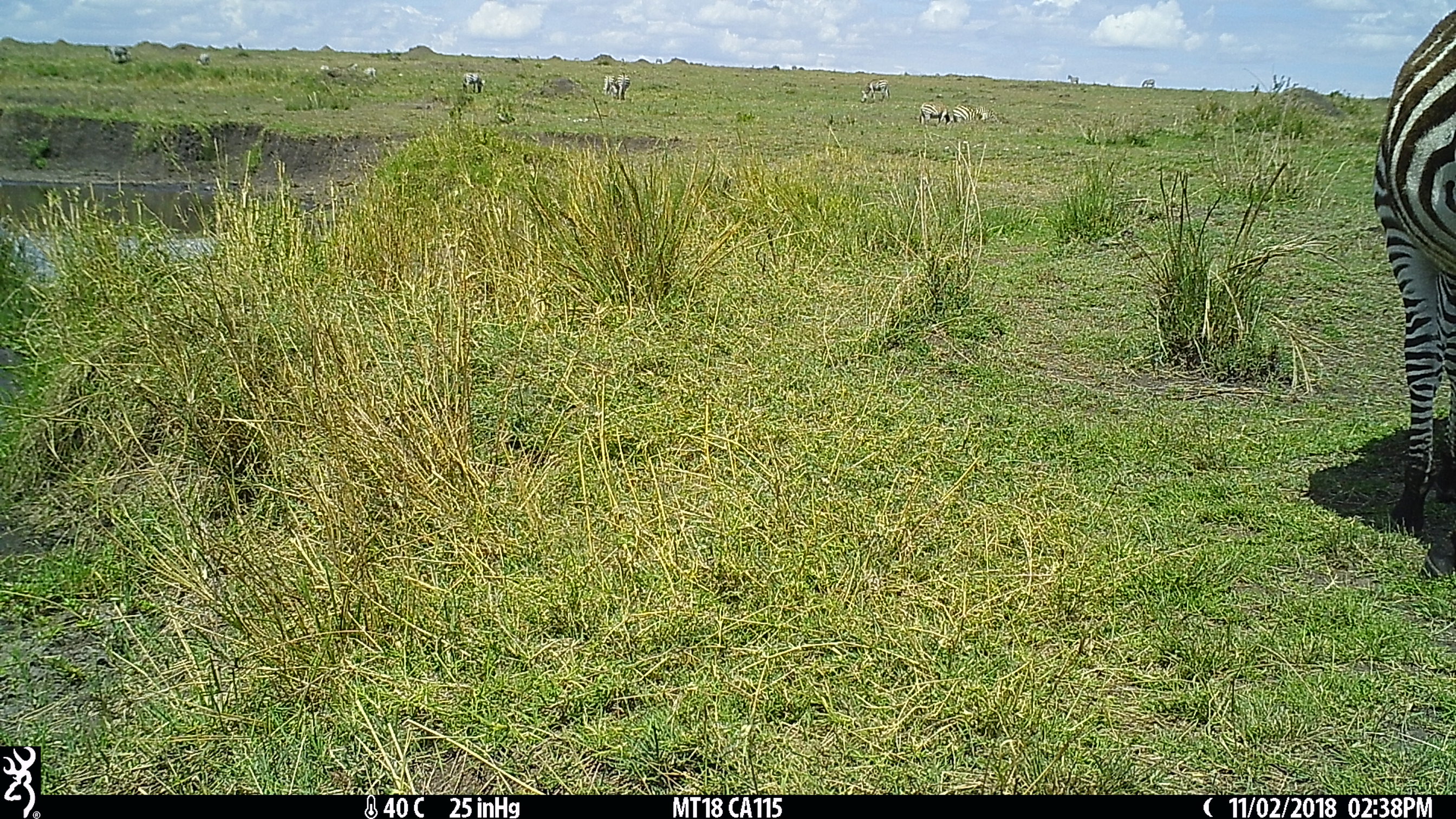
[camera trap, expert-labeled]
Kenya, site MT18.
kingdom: Animalia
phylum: Chordata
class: Mammalia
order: Perissodactyla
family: Equidae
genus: Equus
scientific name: Equus quagga burchellii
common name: burchell's zebra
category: zebra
Zebra (burchell's zebra) (Equus quagga burchellii).